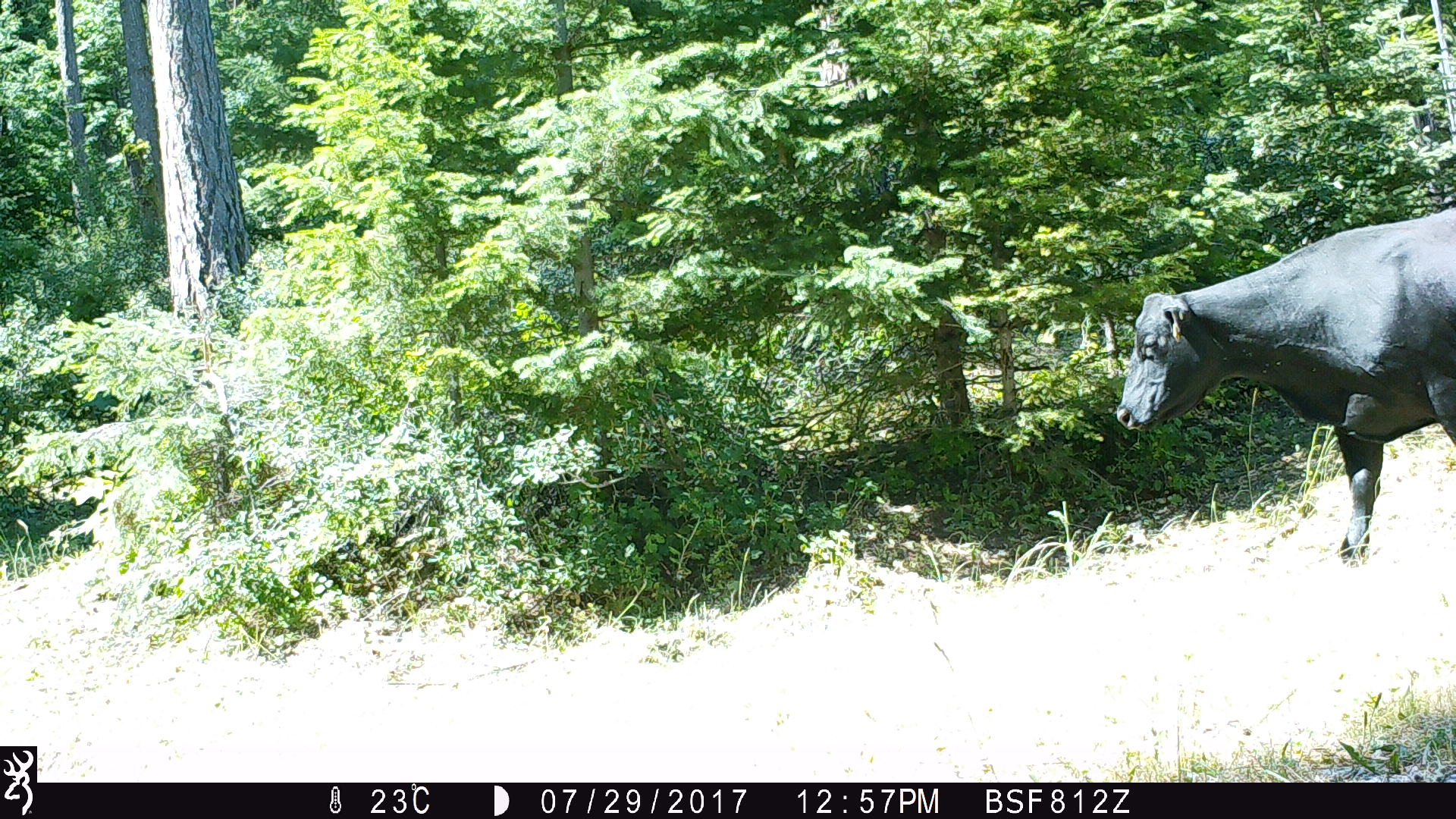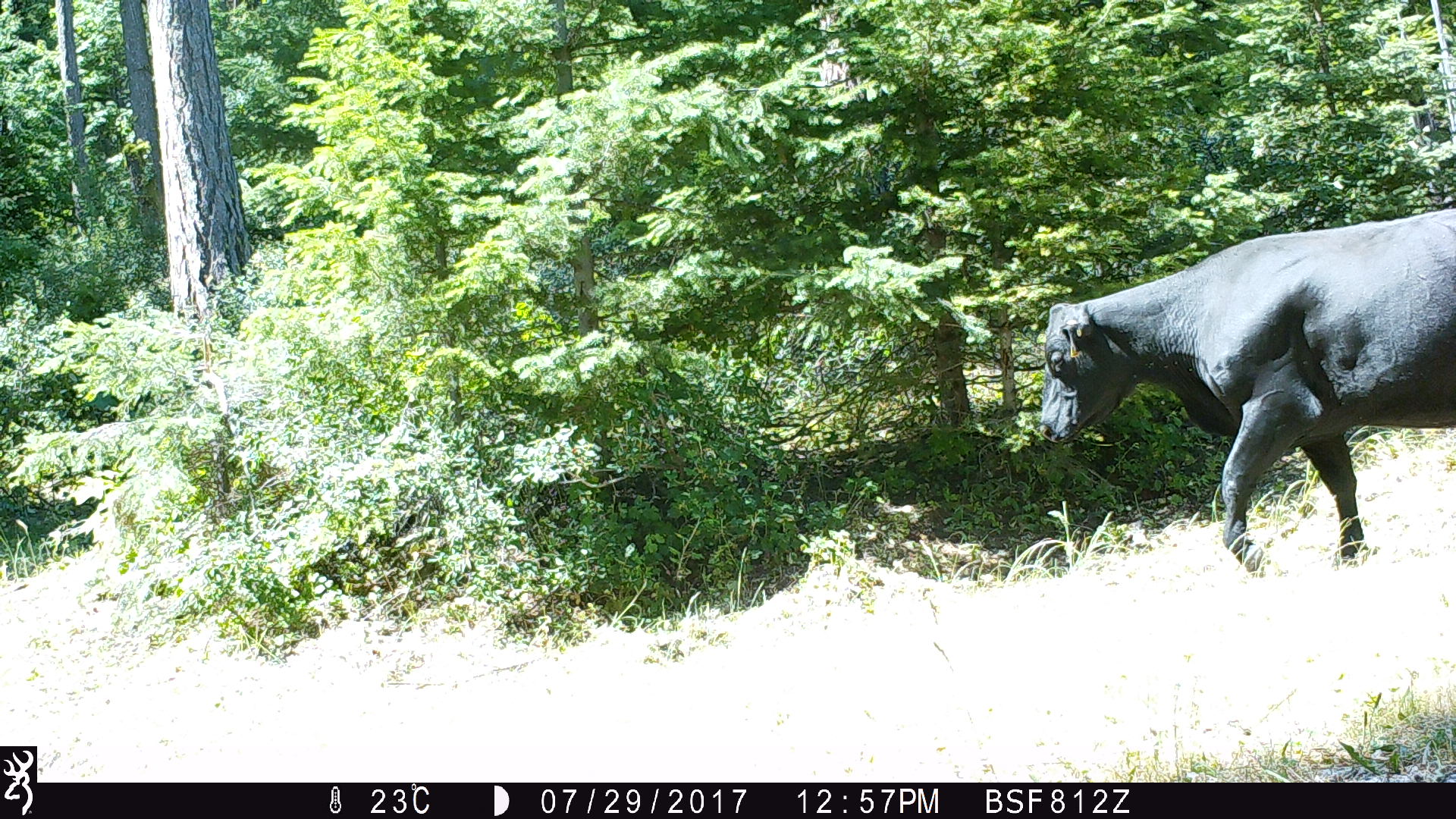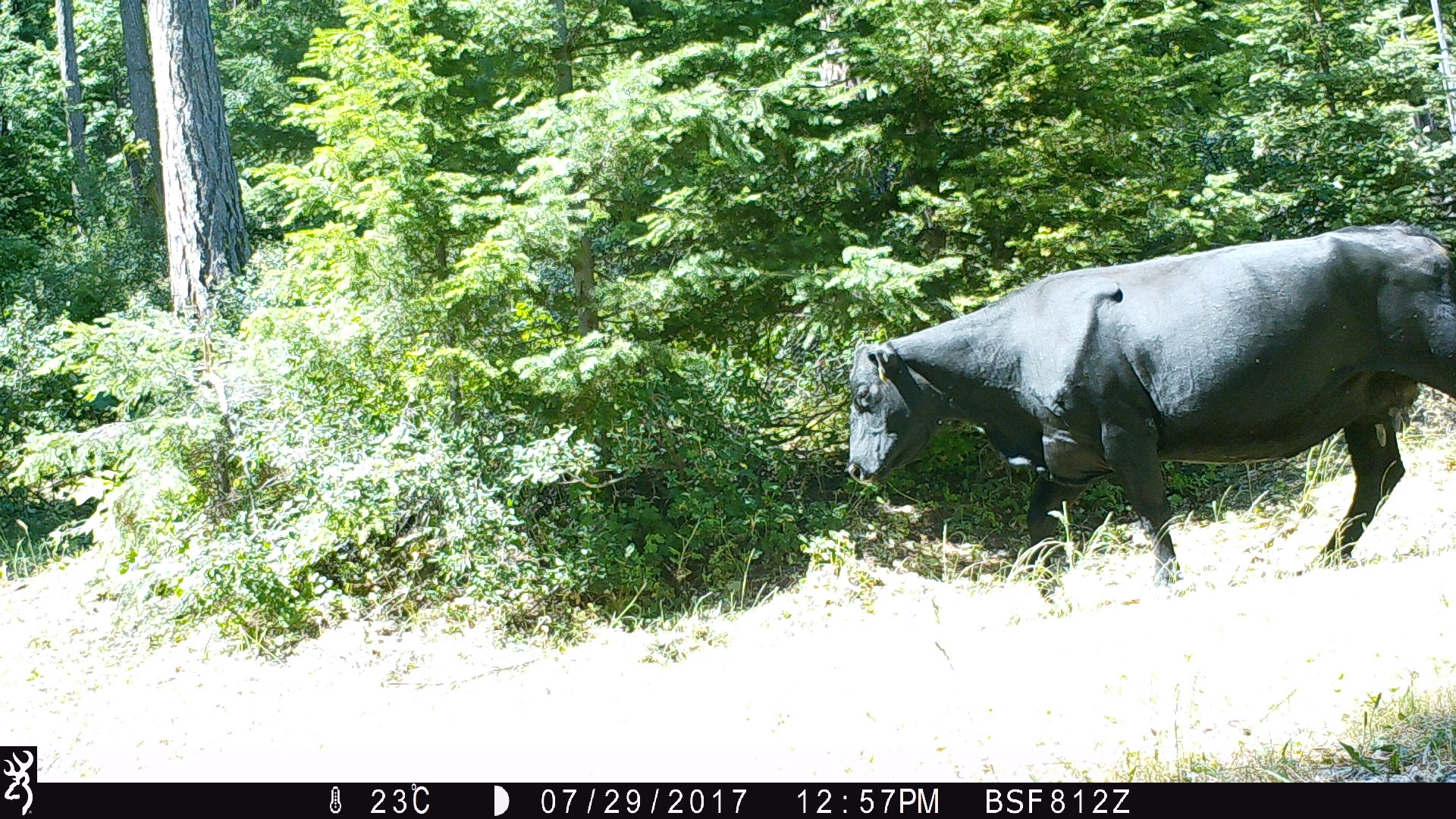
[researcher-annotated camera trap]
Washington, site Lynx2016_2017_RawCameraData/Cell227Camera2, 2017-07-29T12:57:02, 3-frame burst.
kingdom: Animalia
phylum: Chordata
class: Mammalia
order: Artiodactyla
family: Bovidae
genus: Bos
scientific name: Bos taurus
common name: domestic cattle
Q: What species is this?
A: Domestic cattle (Bos taurus).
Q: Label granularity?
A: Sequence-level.